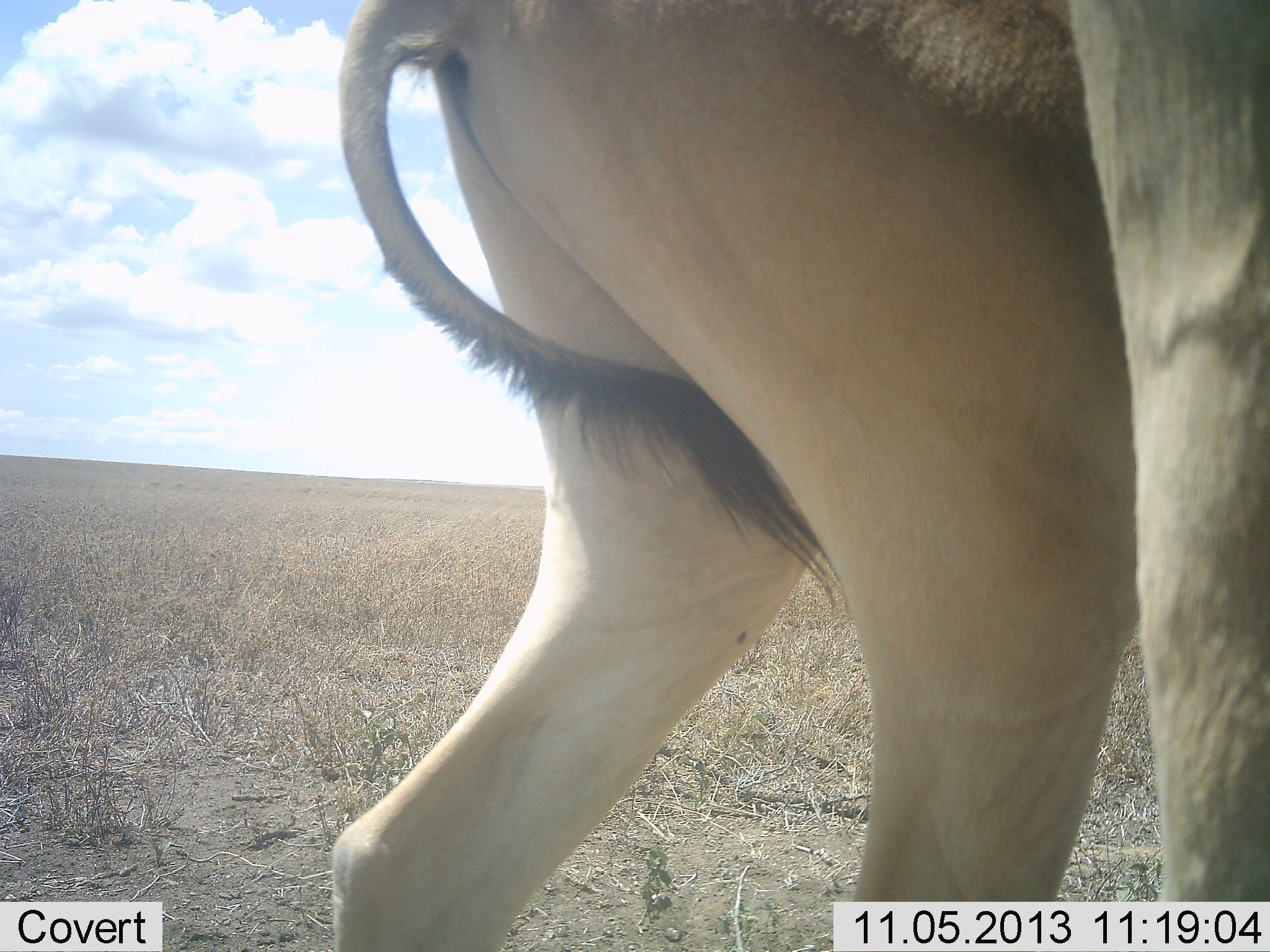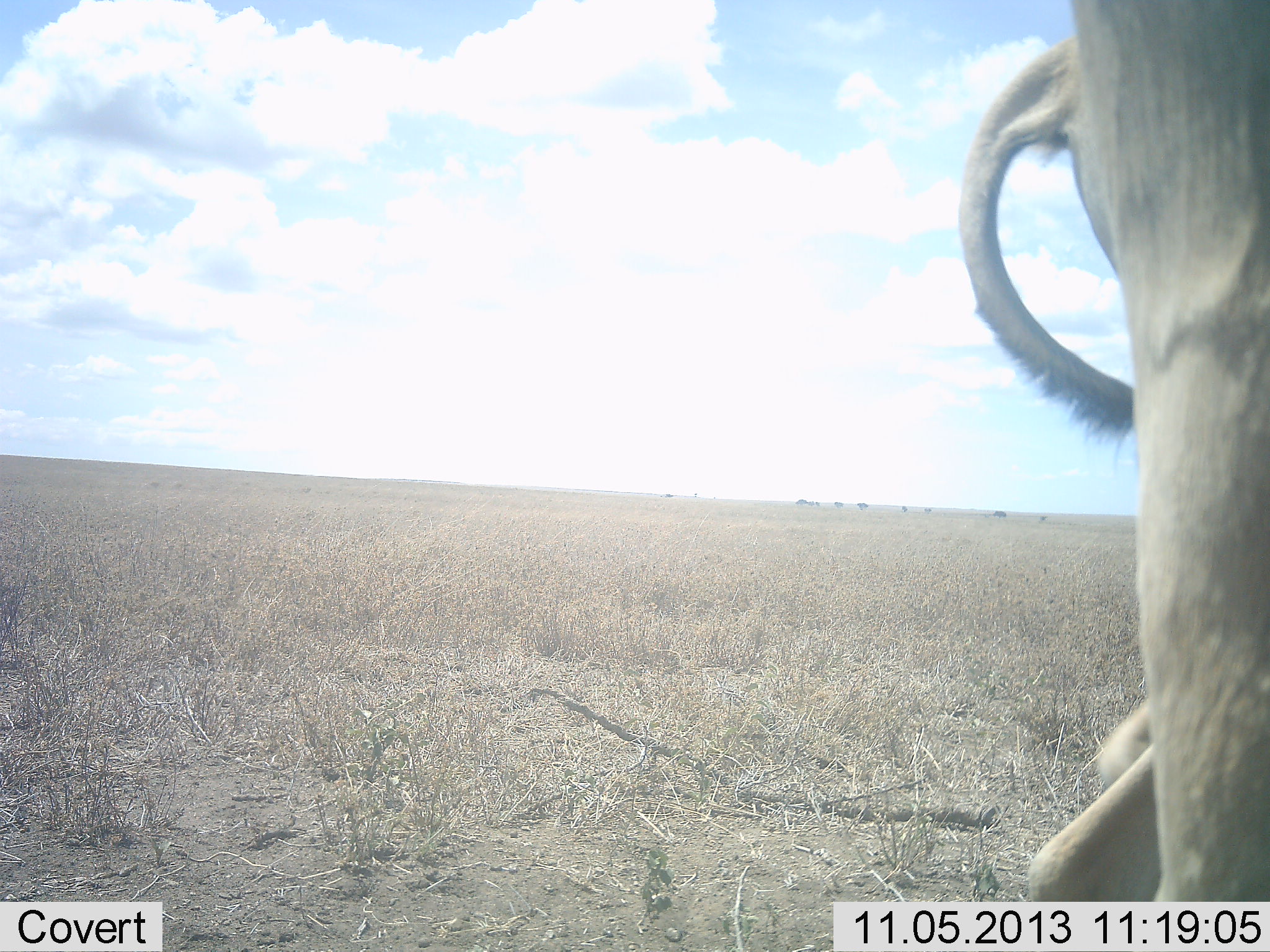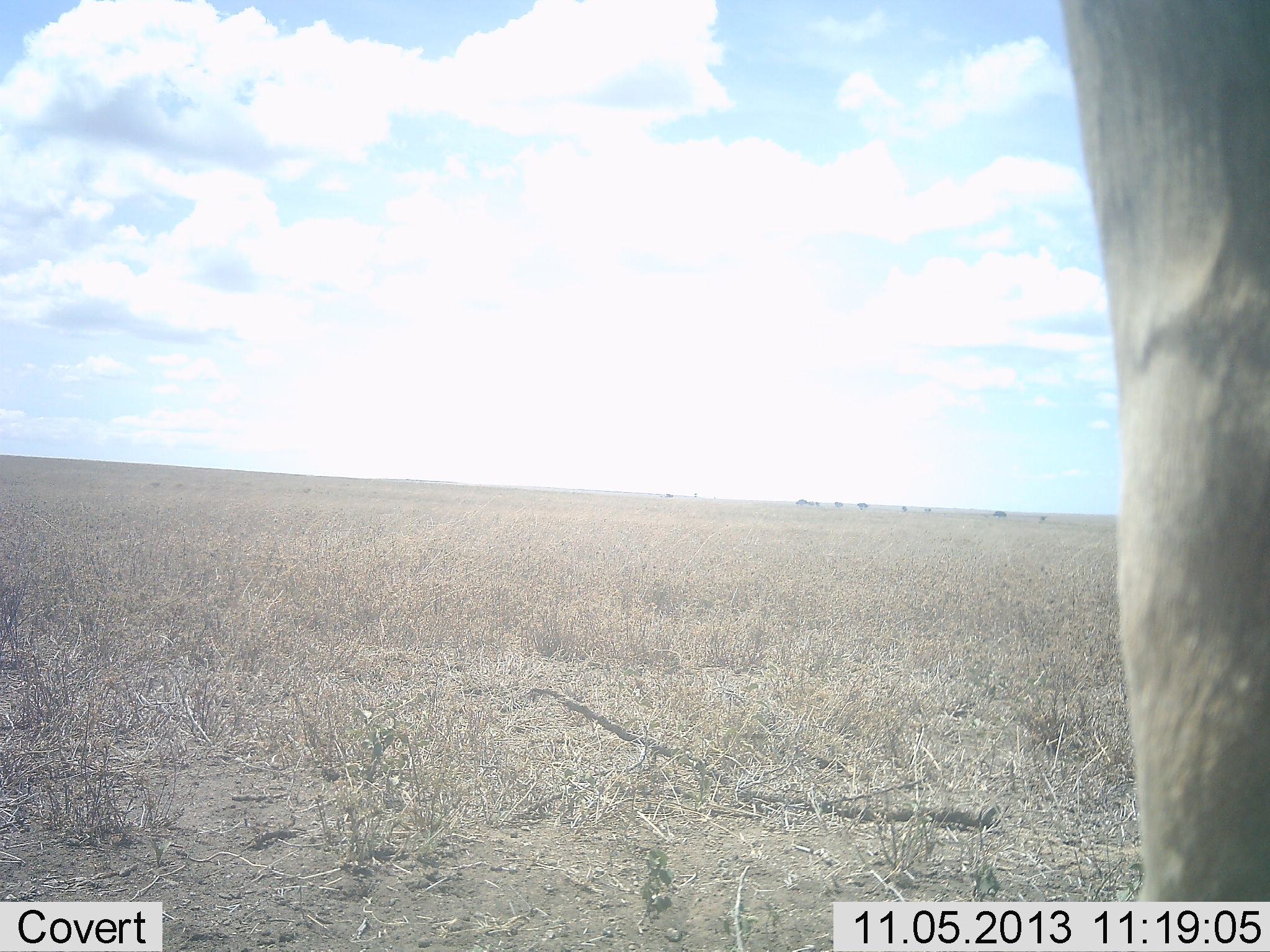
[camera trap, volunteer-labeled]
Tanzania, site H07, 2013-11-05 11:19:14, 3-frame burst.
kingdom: Animalia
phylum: Chordata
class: Mammalia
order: Artiodactyla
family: Bovidae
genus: Alcelaphus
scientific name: Alcelaphus buselaphus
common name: hartebeest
Hartebeest (Alcelaphus buselaphus), count 2. Behavior (volunteer vote fractions): standing 90%, resting 0%, moving 90%, interacting 0%. Young present (vote fraction): 0%. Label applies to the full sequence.